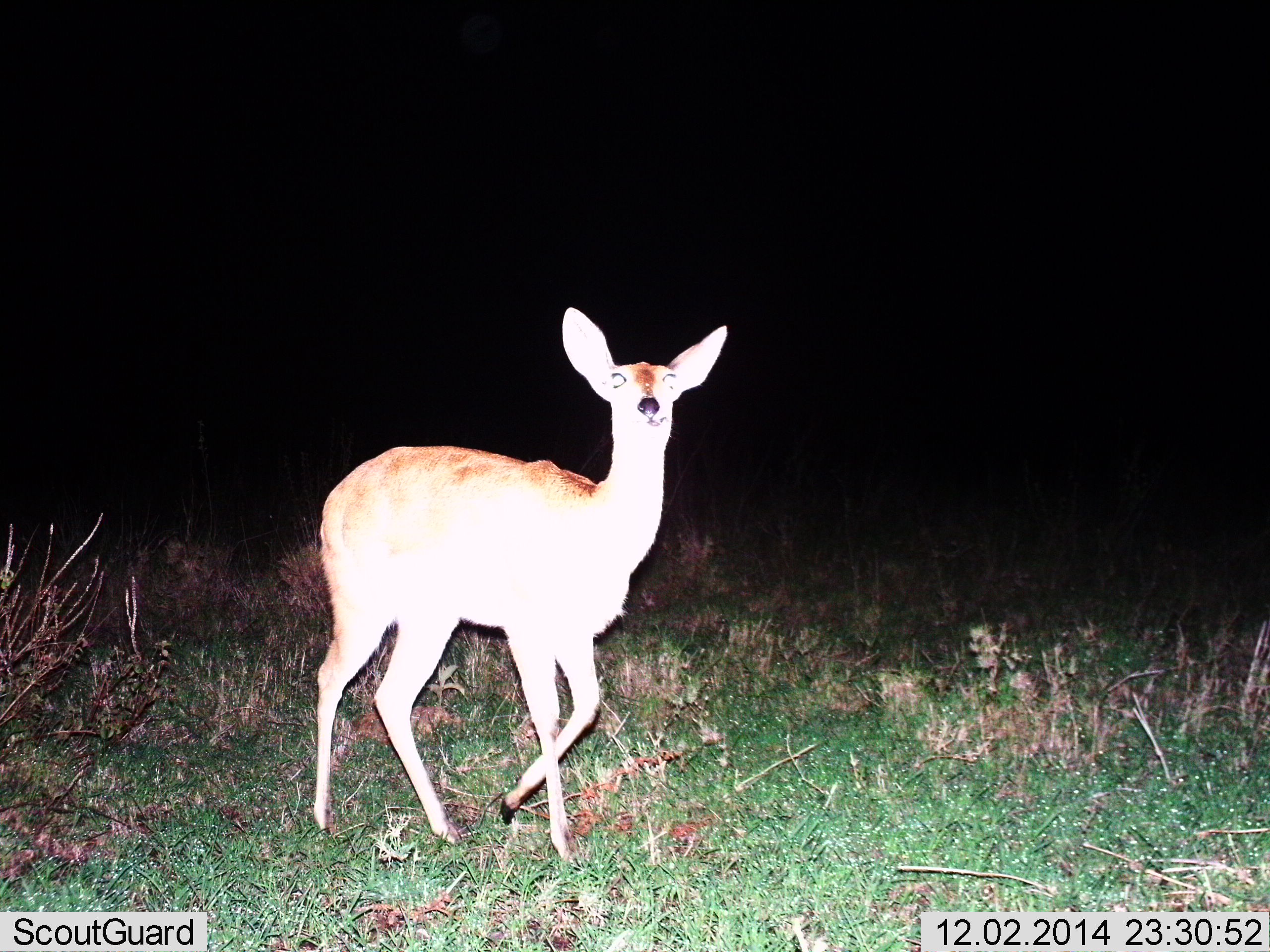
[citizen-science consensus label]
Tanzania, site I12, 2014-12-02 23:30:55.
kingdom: Animalia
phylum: Chordata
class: Mammalia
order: Artiodactyla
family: Bovidae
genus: Redunca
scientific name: Redunca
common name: reedbuck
Reedbuck (Redunca), count 1. Behavior (volunteer vote fractions): standing 70%, resting 0%, moving 30%, interacting 0%. Young present (vote fraction): 0%. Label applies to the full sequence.